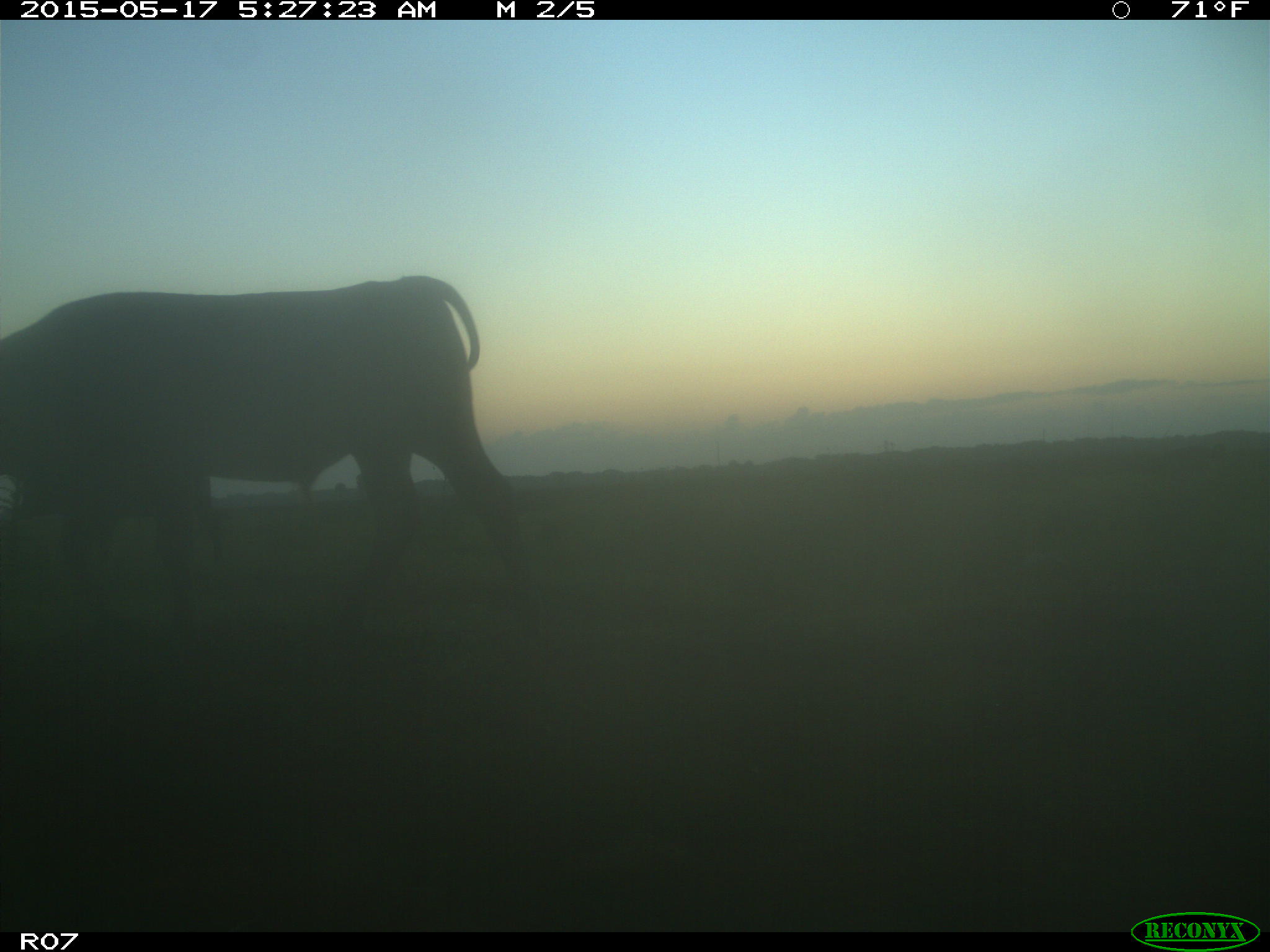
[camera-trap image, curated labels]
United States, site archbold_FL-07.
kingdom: Animalia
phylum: Chordata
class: Mammalia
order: Artiodactyla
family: Bovidae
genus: Bos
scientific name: Bos taurus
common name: domestic cow